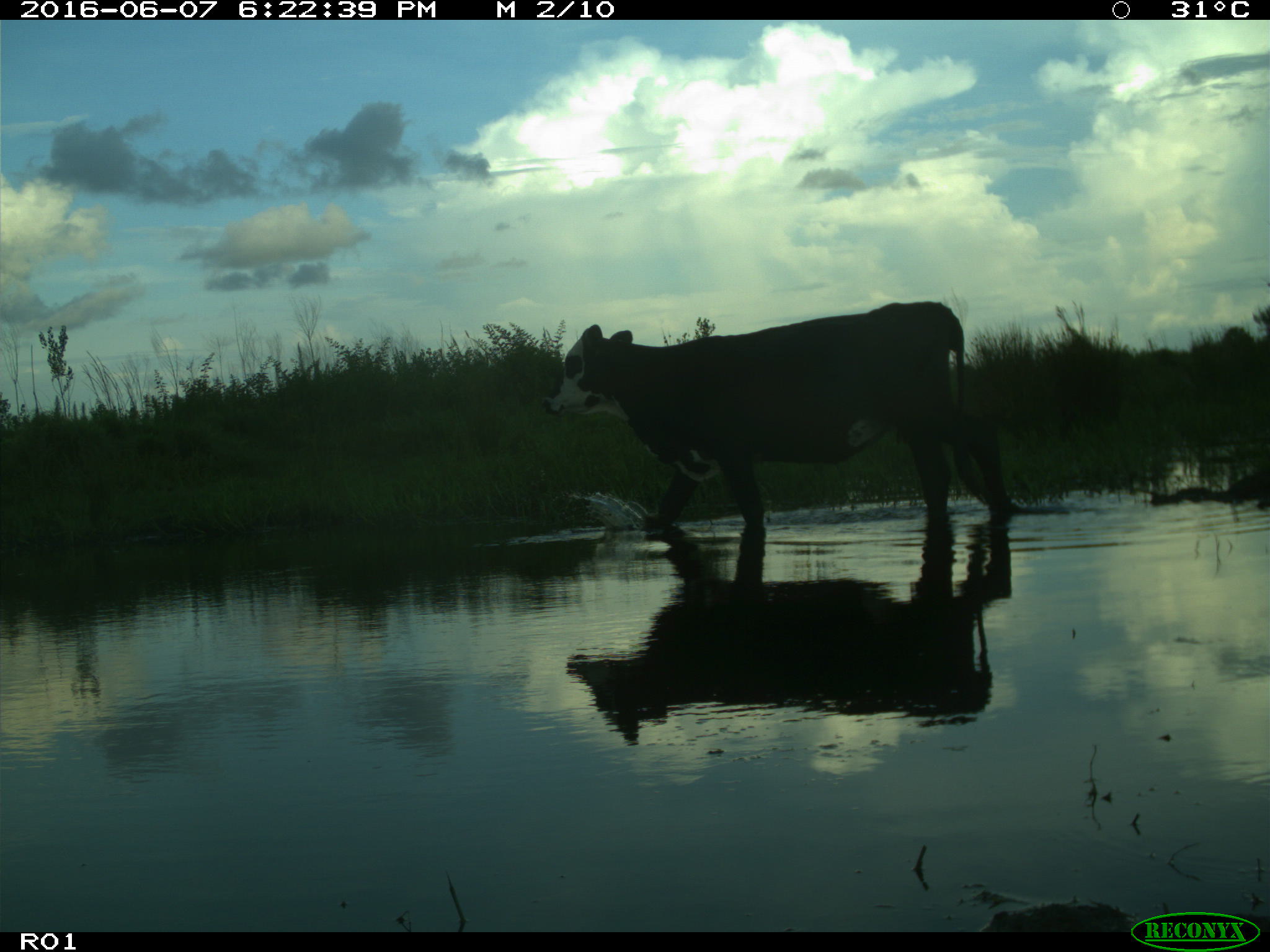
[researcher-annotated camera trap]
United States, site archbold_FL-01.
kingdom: Animalia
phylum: Chordata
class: Mammalia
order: Artiodactyla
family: Bovidae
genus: Bos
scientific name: Bos taurus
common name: domestic cow